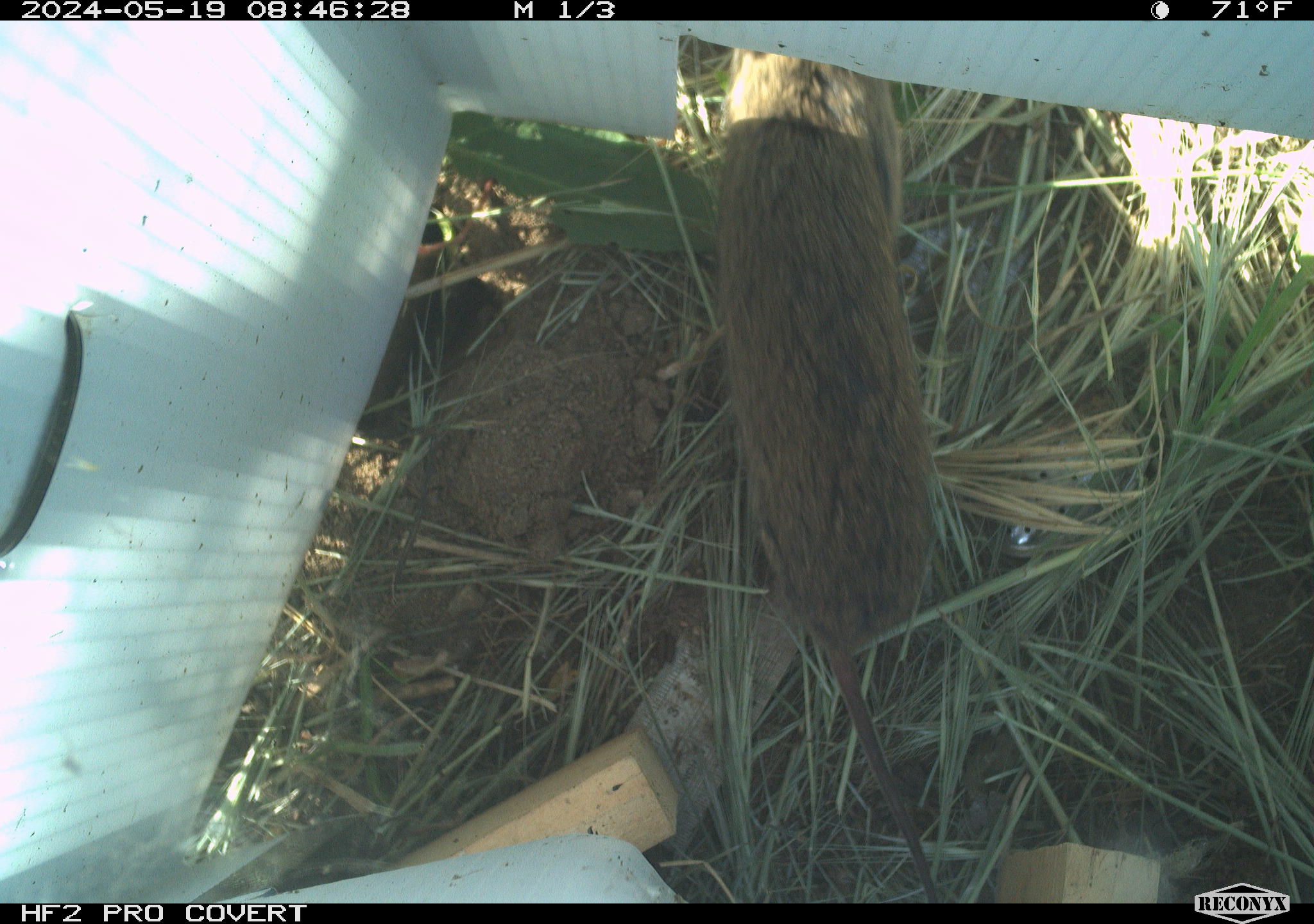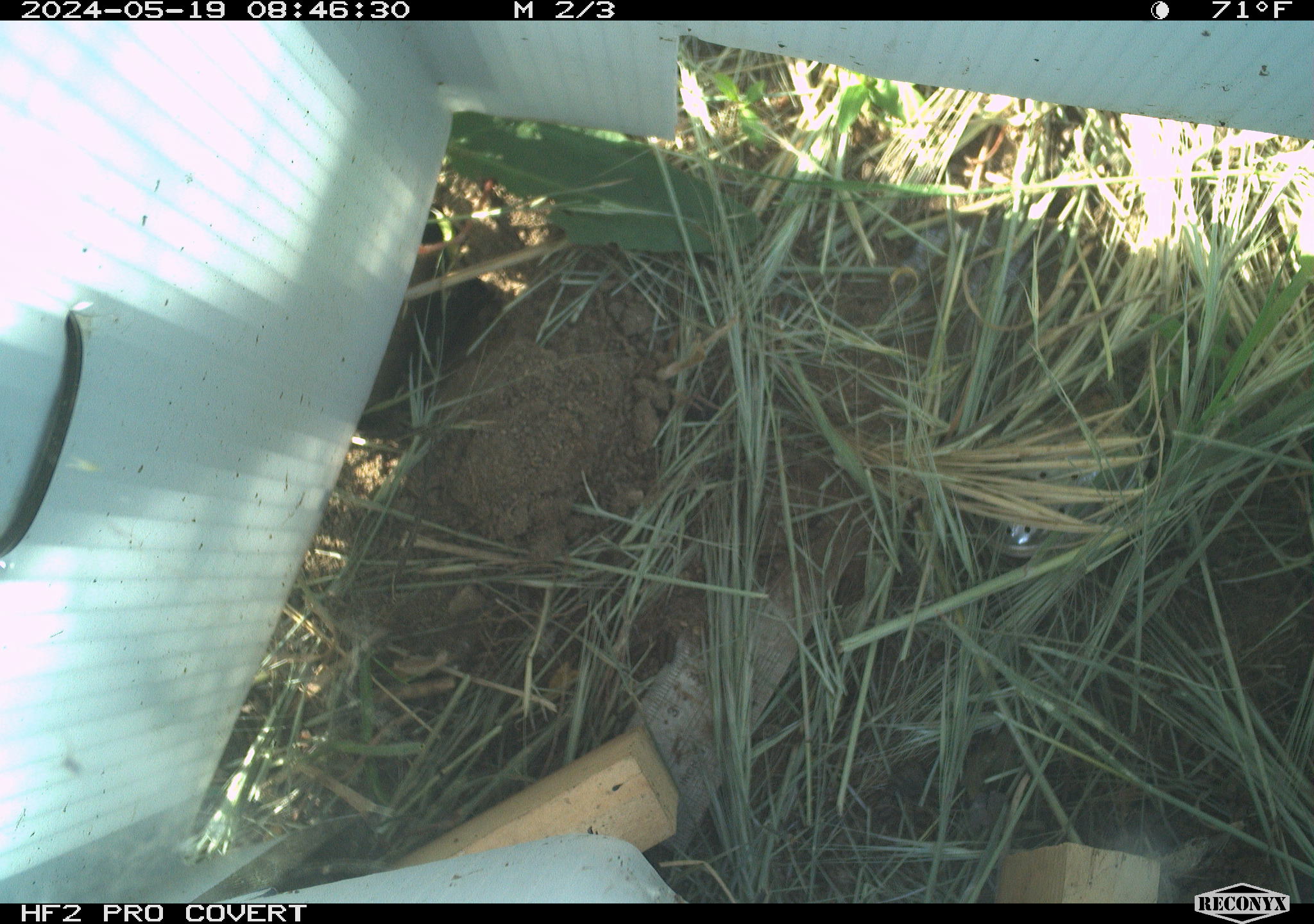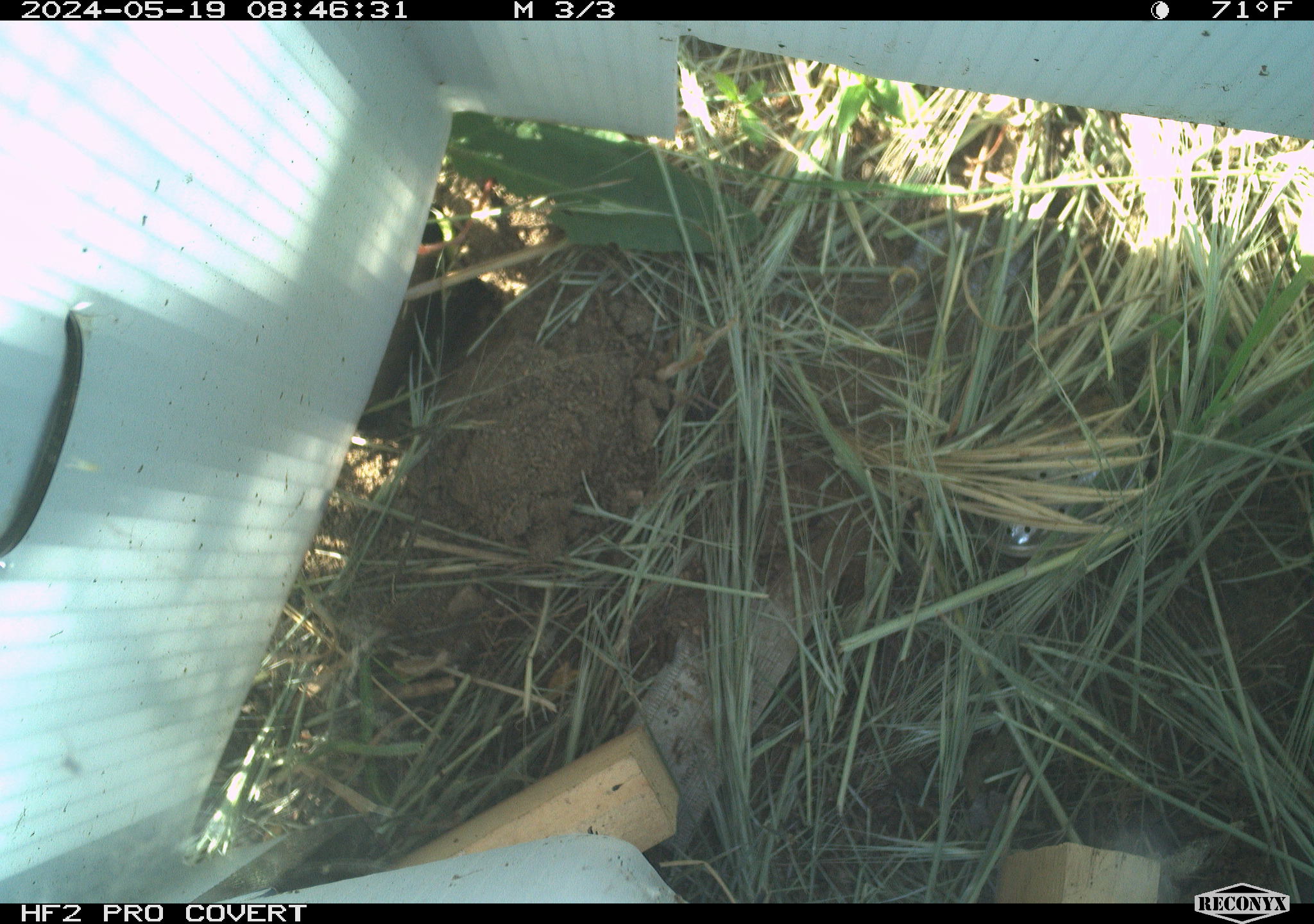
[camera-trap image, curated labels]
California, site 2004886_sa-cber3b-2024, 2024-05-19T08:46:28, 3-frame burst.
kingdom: Animalia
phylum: Chordata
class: Mammalia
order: Rodentia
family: Cricetidae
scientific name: Arvicolinae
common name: voles, lemmings, and muskrats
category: arvicolinae subfamily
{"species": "arvicolinae subfamily (voles, lemmings, and muskrats) (Arvicolinae)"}